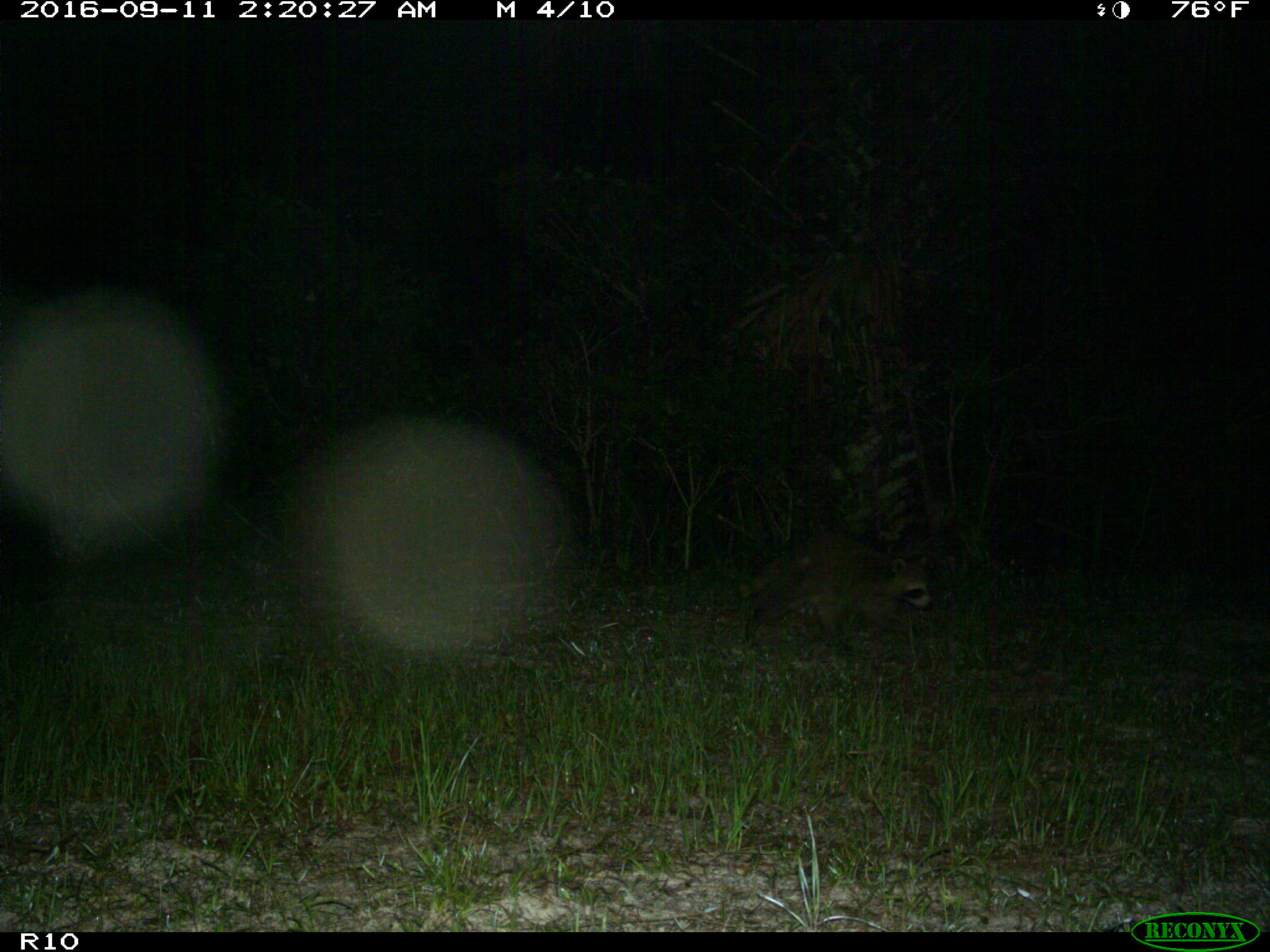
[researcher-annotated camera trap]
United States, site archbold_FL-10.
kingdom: Animalia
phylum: Chordata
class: Mammalia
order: Carnivora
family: Procyonidae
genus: Procyon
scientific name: Procyon lotor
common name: common raccoon